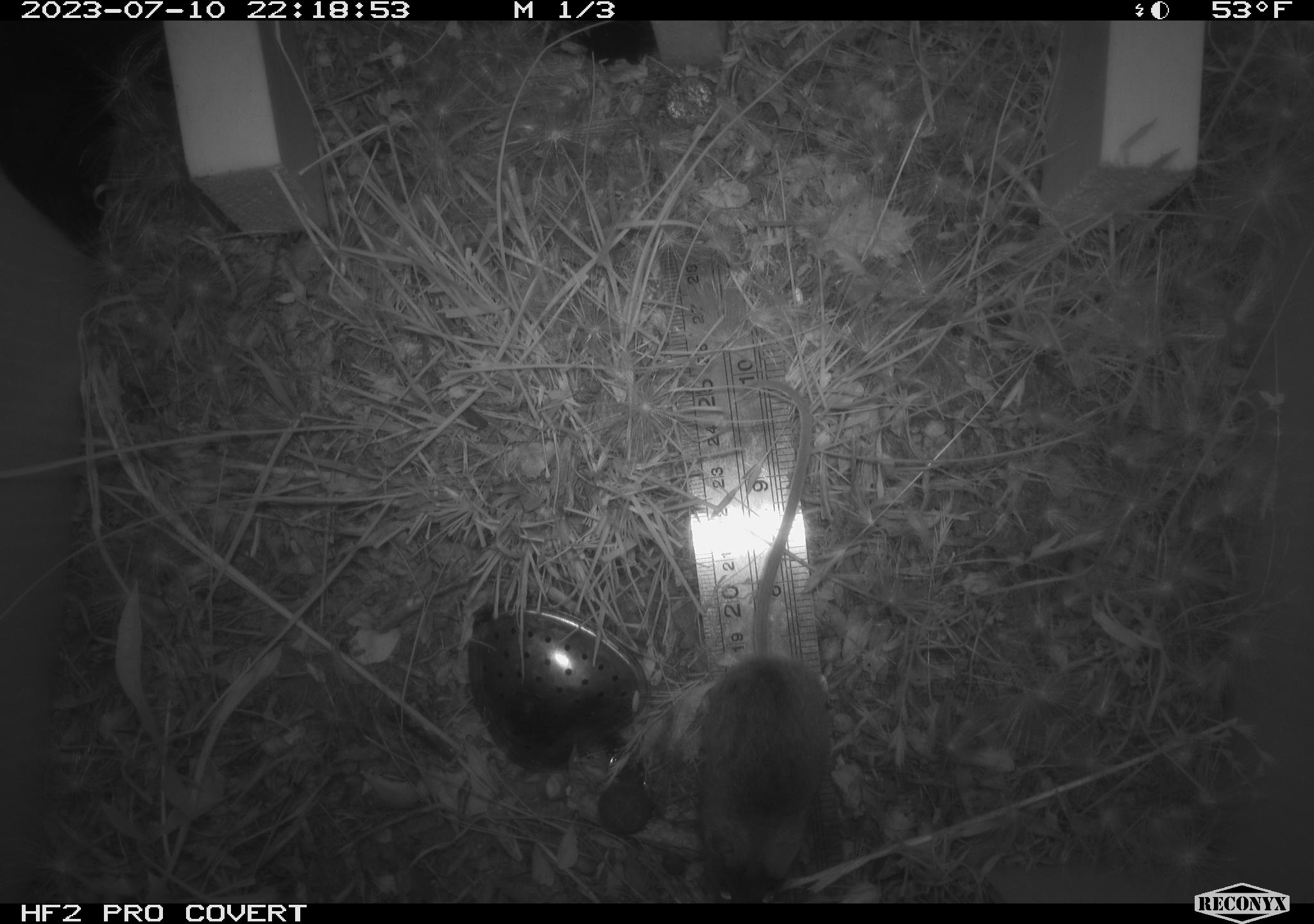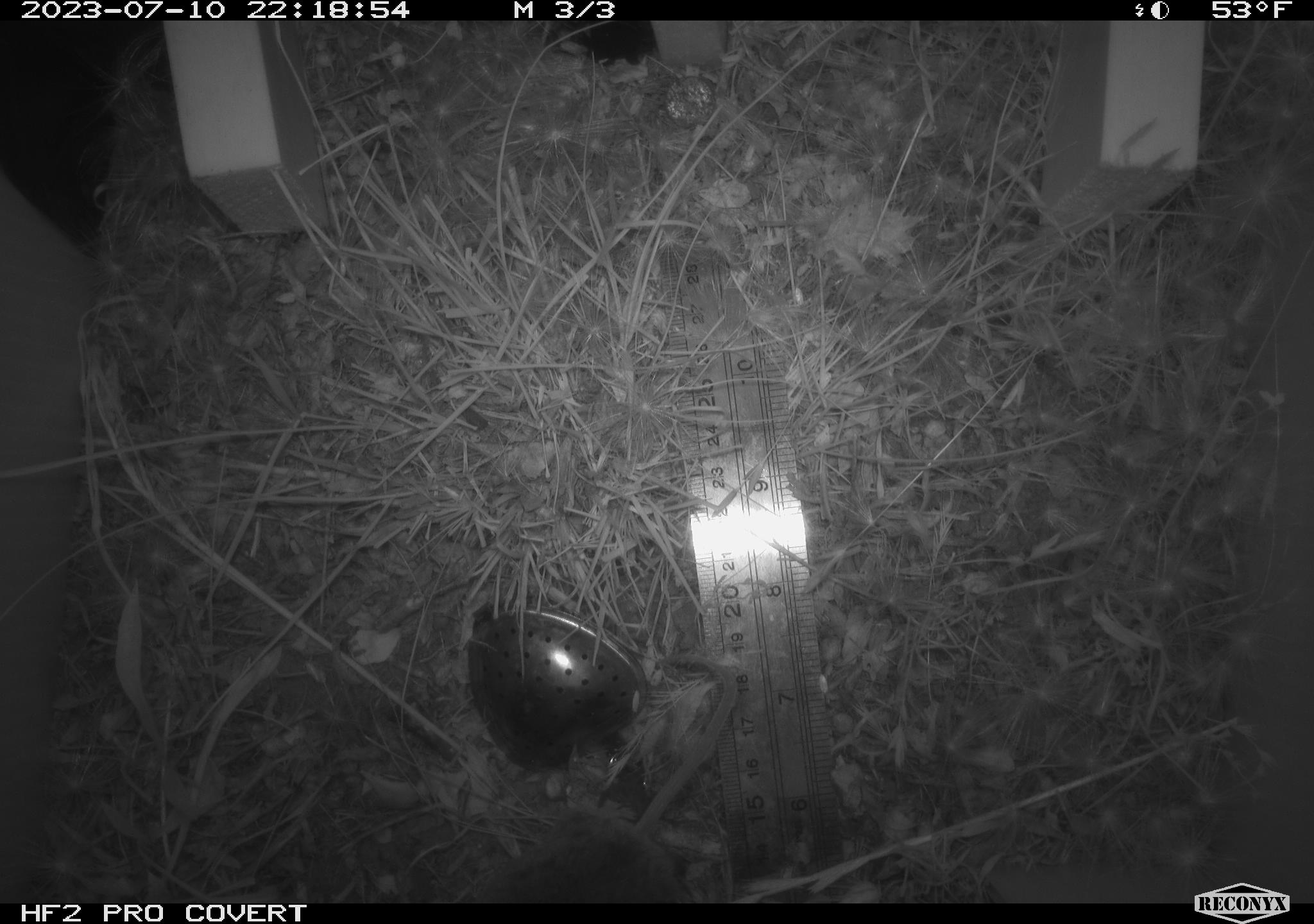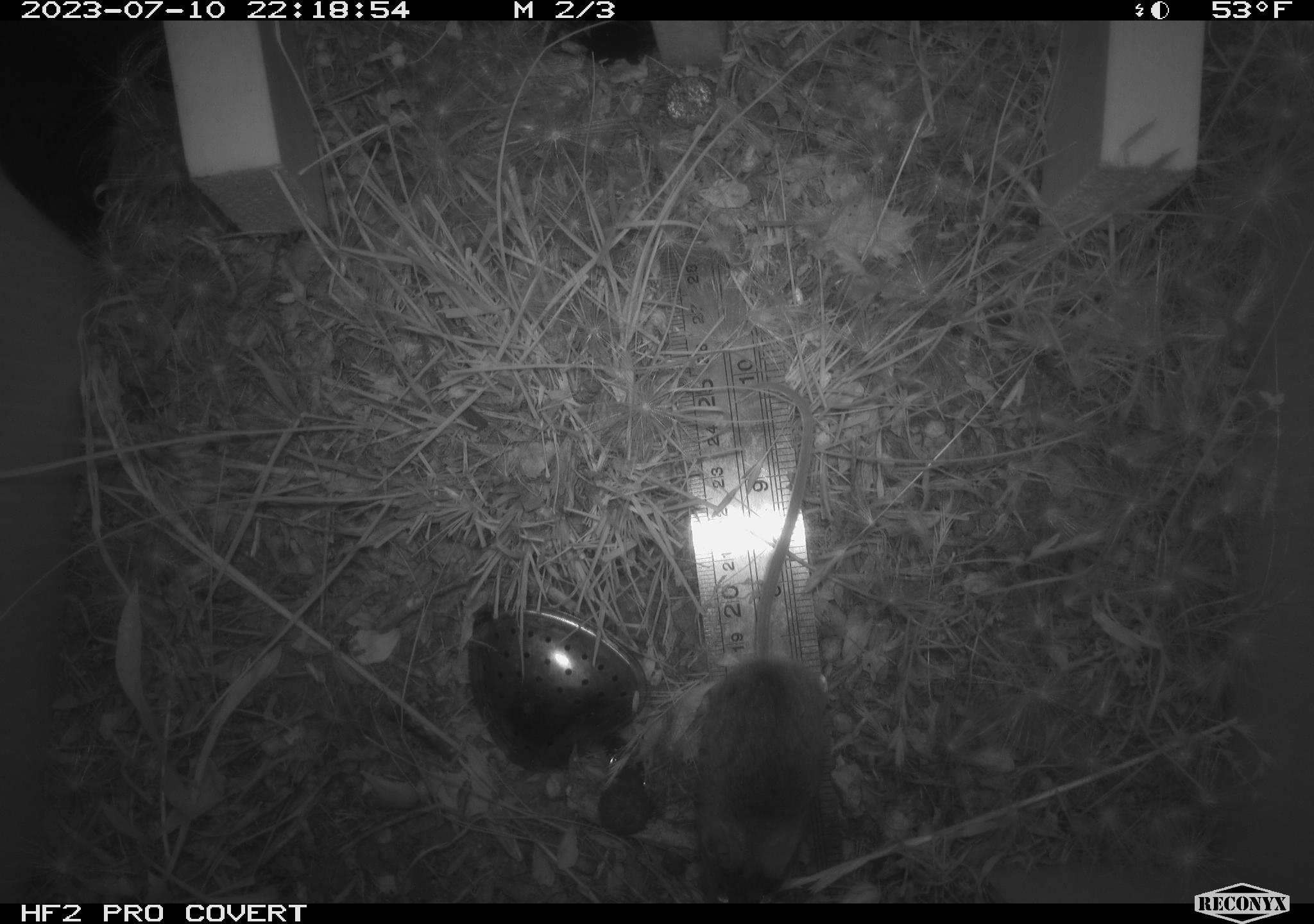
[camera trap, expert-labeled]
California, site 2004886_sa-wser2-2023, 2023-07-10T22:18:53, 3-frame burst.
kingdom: Animalia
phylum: Chordata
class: Mammalia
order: Rodentia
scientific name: Rodentia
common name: mouse species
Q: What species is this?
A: Mouse species (Rodentia).